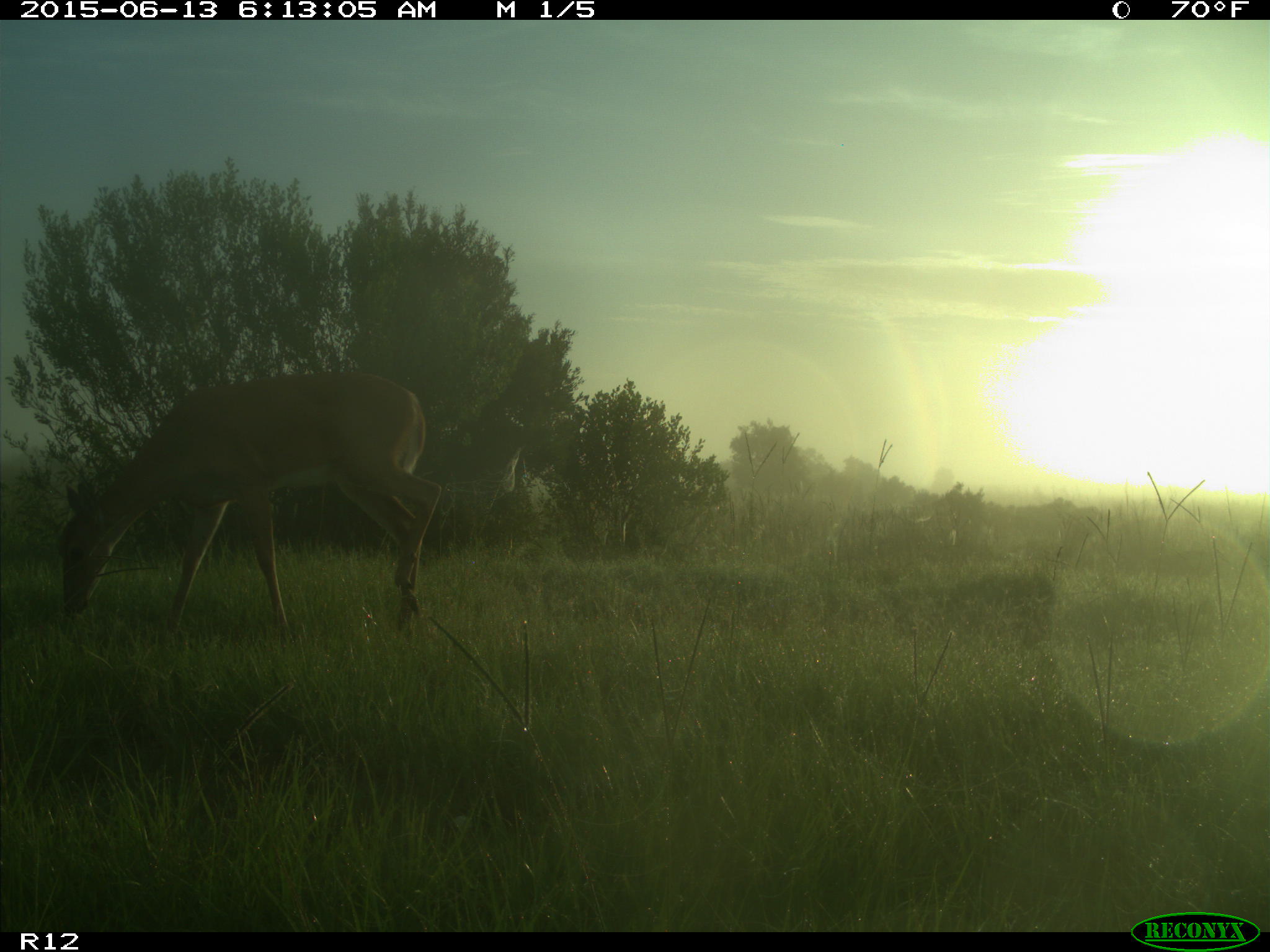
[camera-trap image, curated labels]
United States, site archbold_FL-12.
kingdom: Animalia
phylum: Chordata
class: Mammalia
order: Artiodactyla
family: Cervidae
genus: Odocoileus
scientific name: Odocoileus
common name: deer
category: unidentified deer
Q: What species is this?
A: Unidentified deer (deer) (Odocoileus).